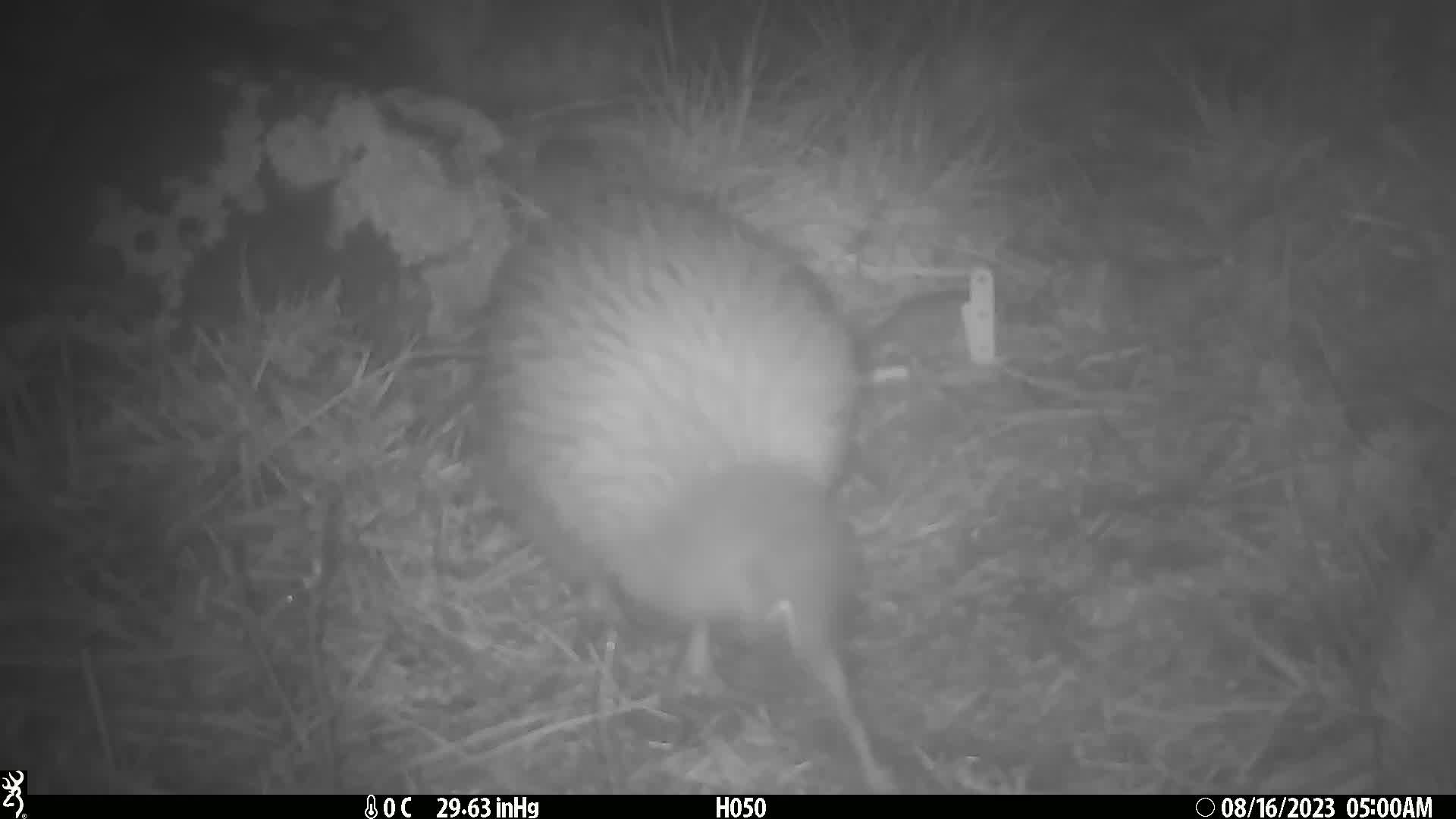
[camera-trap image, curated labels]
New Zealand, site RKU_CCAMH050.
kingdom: Animalia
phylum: Chordata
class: Aves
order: Apterygiformes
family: Apterygidae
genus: Apteryx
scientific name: Apteryx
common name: kiwi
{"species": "kiwi (Apteryx)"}